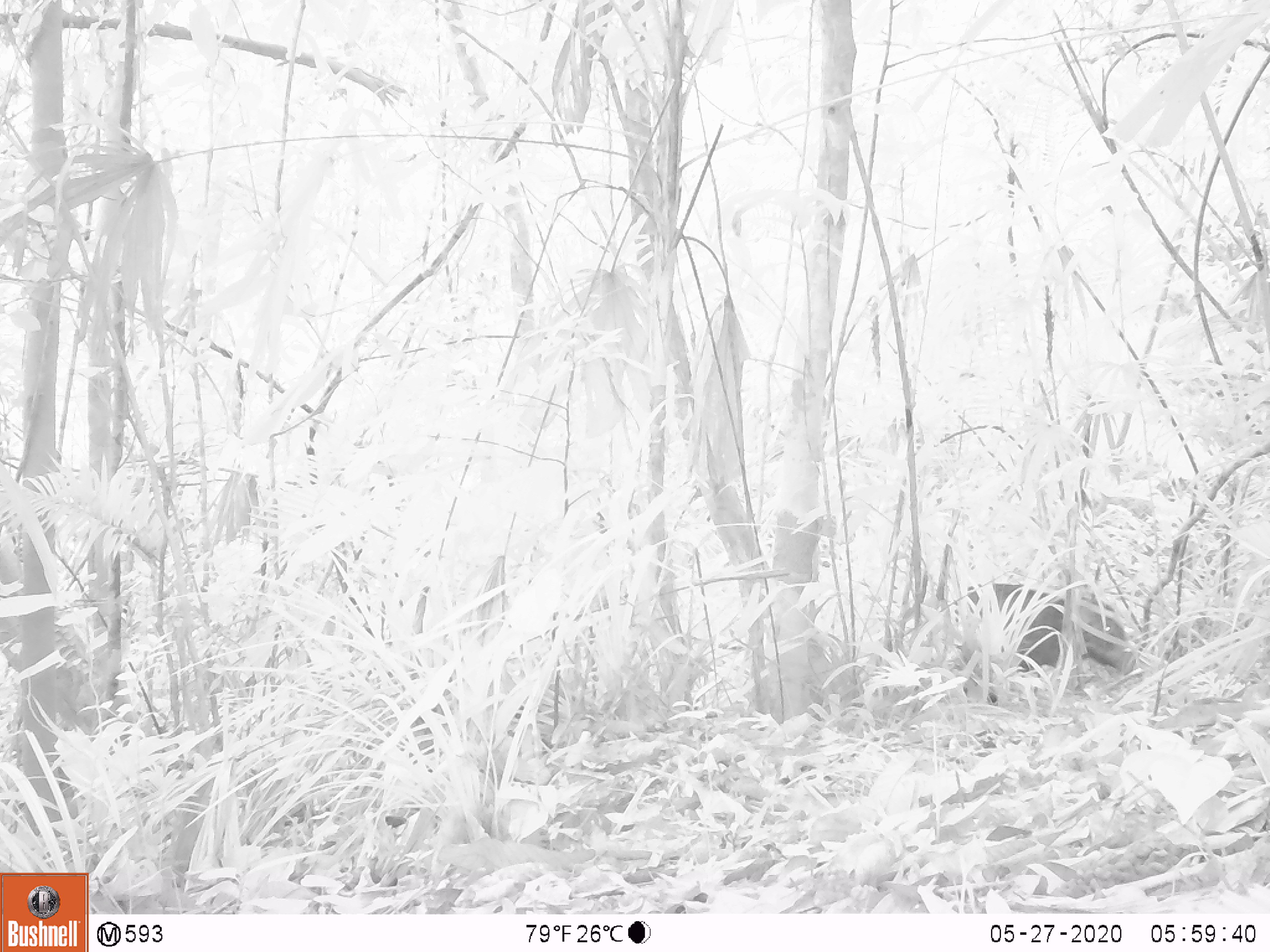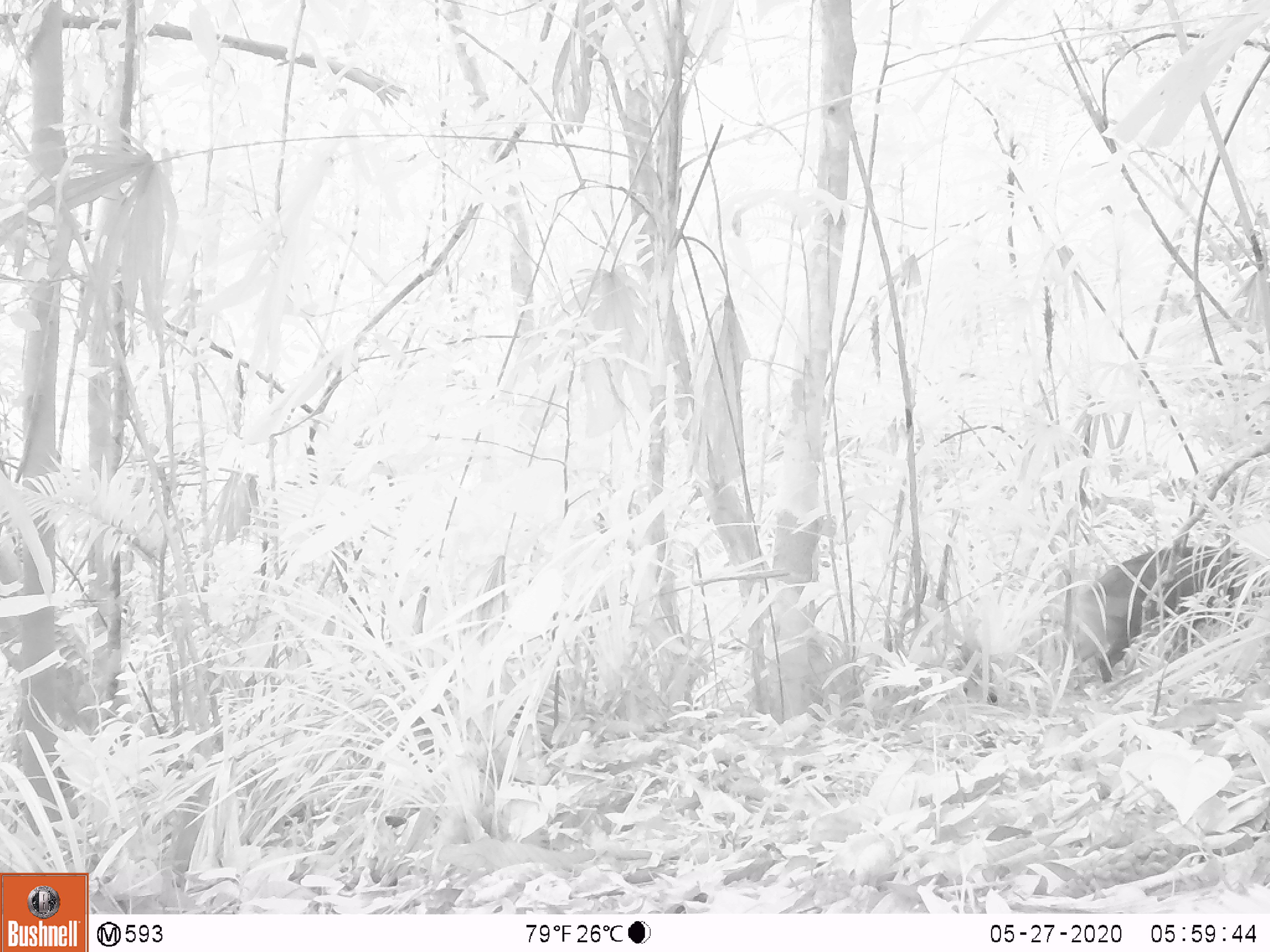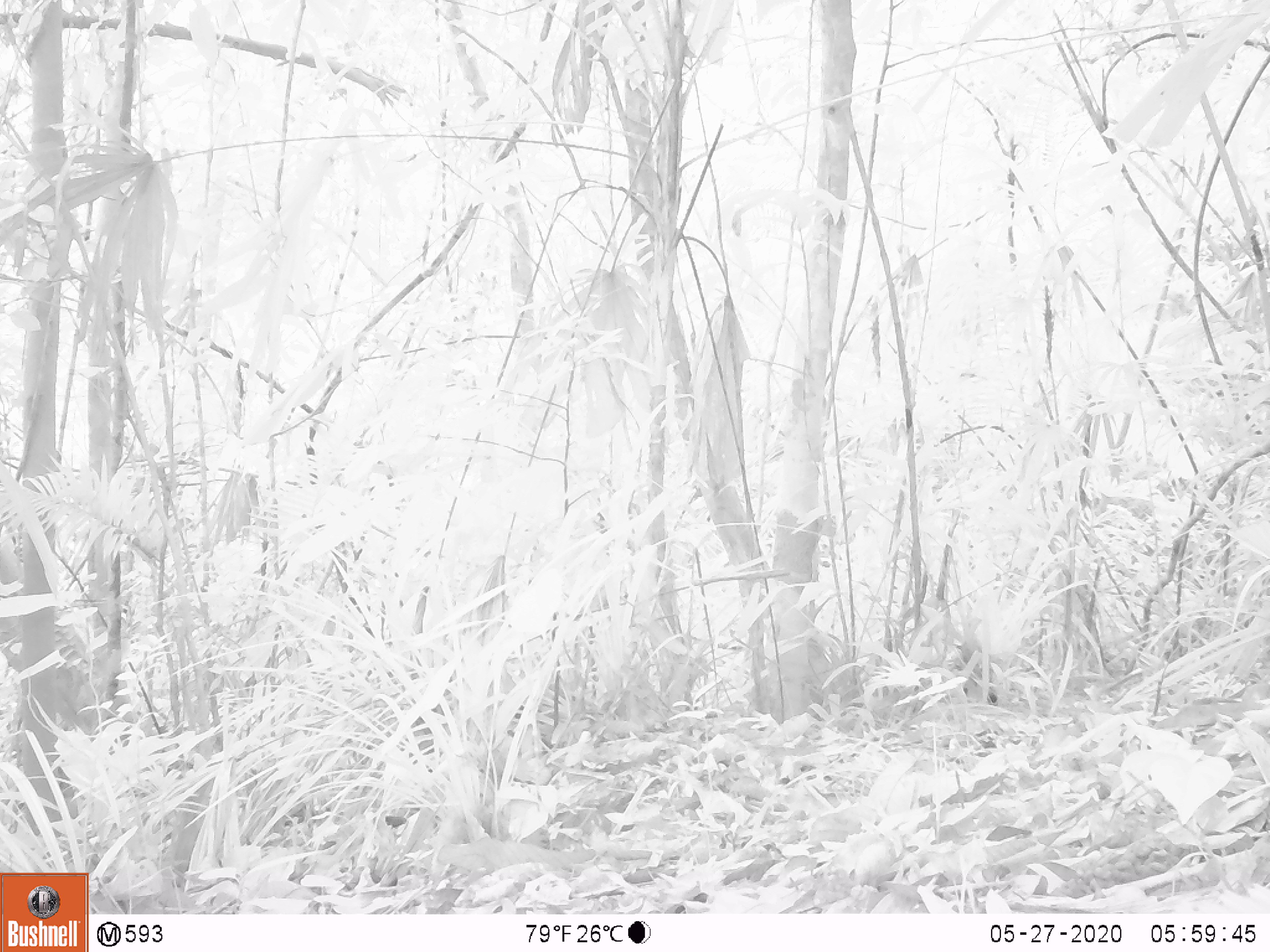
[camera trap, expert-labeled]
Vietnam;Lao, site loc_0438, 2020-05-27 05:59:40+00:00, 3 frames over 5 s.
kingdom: Animalia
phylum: Chordata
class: Mammalia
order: Rodentia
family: Muridae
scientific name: Muridae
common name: old-world mice and rats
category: unidentified murid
Unidentified murid (old-world mice and rats) (Muridae). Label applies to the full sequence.